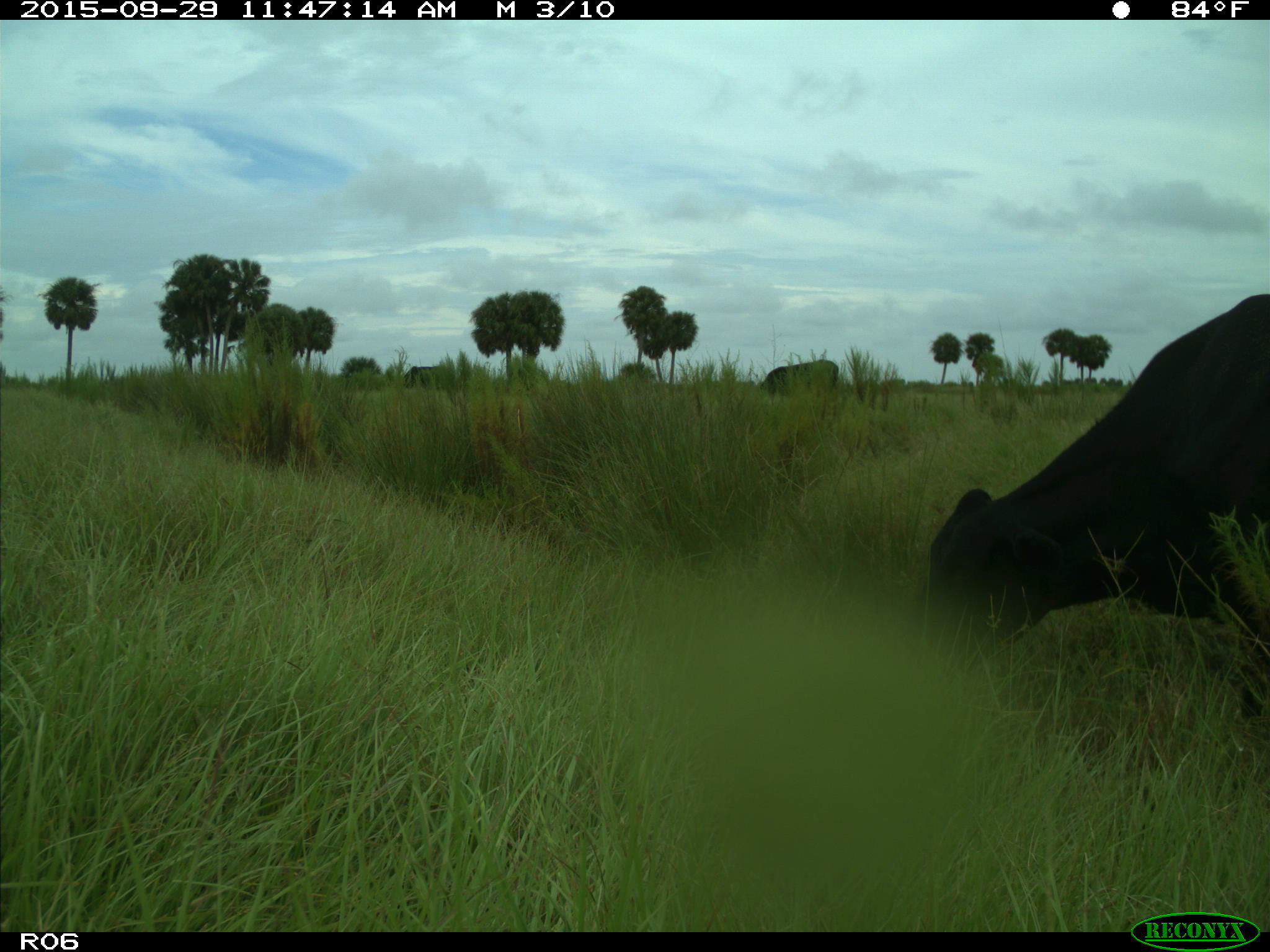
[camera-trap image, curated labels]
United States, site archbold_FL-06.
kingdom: Animalia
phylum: Chordata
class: Mammalia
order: Artiodactyla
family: Bovidae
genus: Bos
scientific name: Bos taurus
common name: domestic cow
Bos taurus (domestic cow).